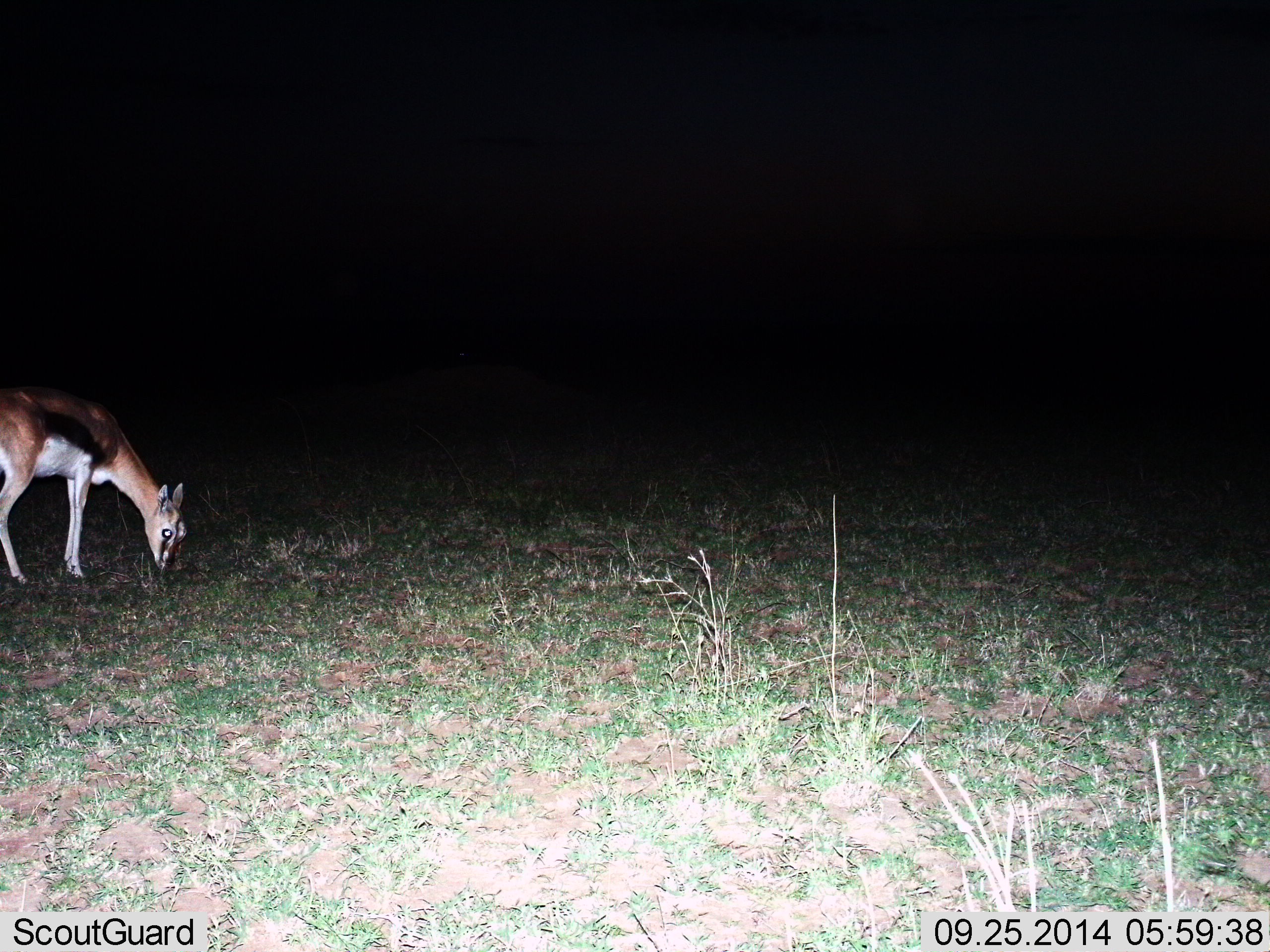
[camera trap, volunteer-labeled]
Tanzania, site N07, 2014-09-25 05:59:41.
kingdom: Animalia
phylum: Chordata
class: Mammalia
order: Artiodactyla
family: Bovidae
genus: Eudorcas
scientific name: Eudorcas thomsonii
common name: thomson's gazelle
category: gazellethomsons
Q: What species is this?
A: Gazellethomsons (thomson's gazelle) (Eudorcas thomsonii).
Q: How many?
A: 1.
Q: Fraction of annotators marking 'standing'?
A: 10%.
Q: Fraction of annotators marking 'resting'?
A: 0%.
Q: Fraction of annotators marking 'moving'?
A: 0%.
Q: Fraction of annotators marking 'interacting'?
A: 0%.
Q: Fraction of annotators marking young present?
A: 0%.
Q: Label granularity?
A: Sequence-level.